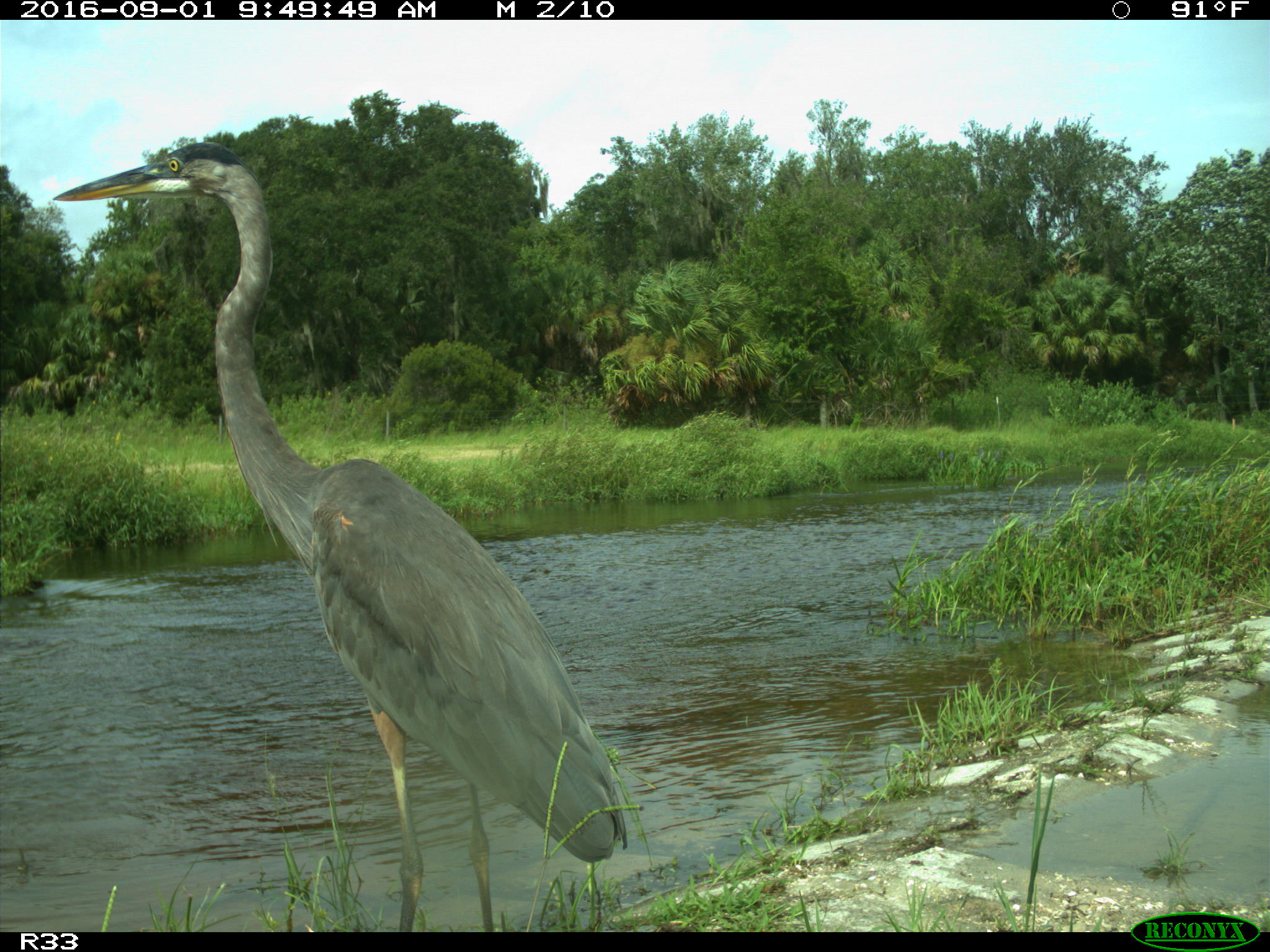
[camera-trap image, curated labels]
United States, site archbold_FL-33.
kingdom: Animalia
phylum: Chordata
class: Aves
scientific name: Aves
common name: birds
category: unidentified bird